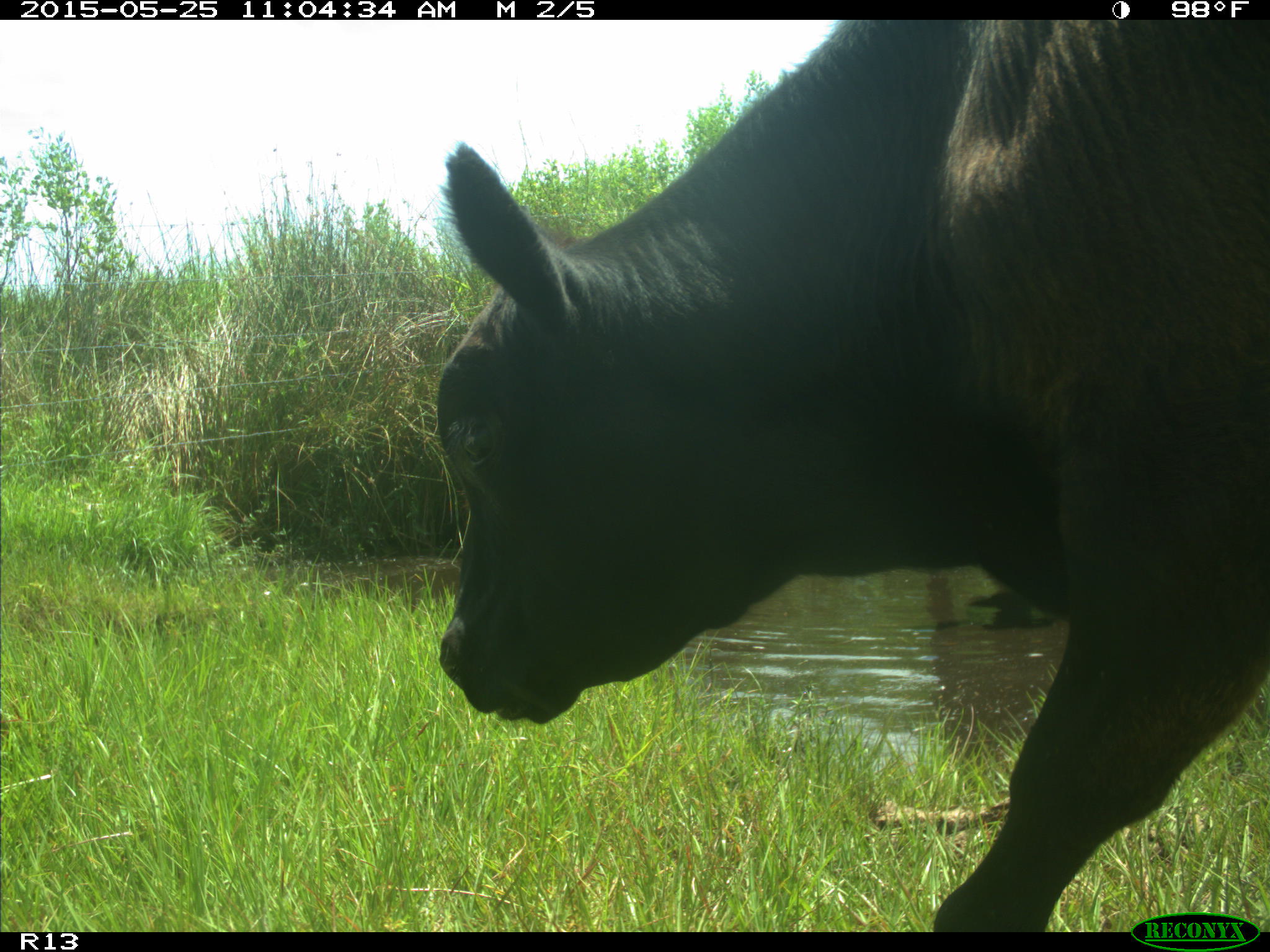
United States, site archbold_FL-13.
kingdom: Animalia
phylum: Chordata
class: Mammalia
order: Artiodactyla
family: Bovidae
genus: Bos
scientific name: Bos taurus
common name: domestic cow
Bos taurus (domestic cow).